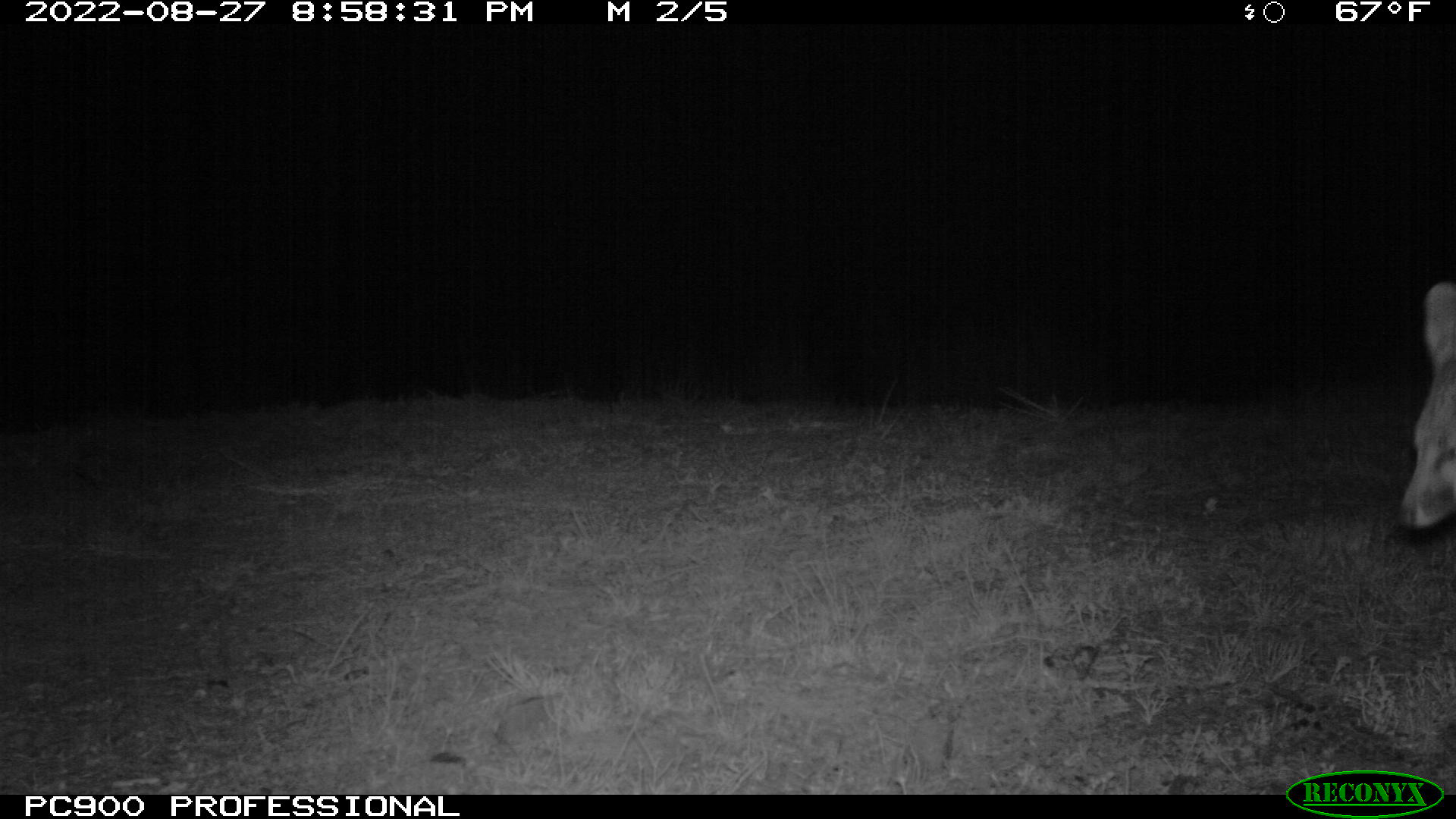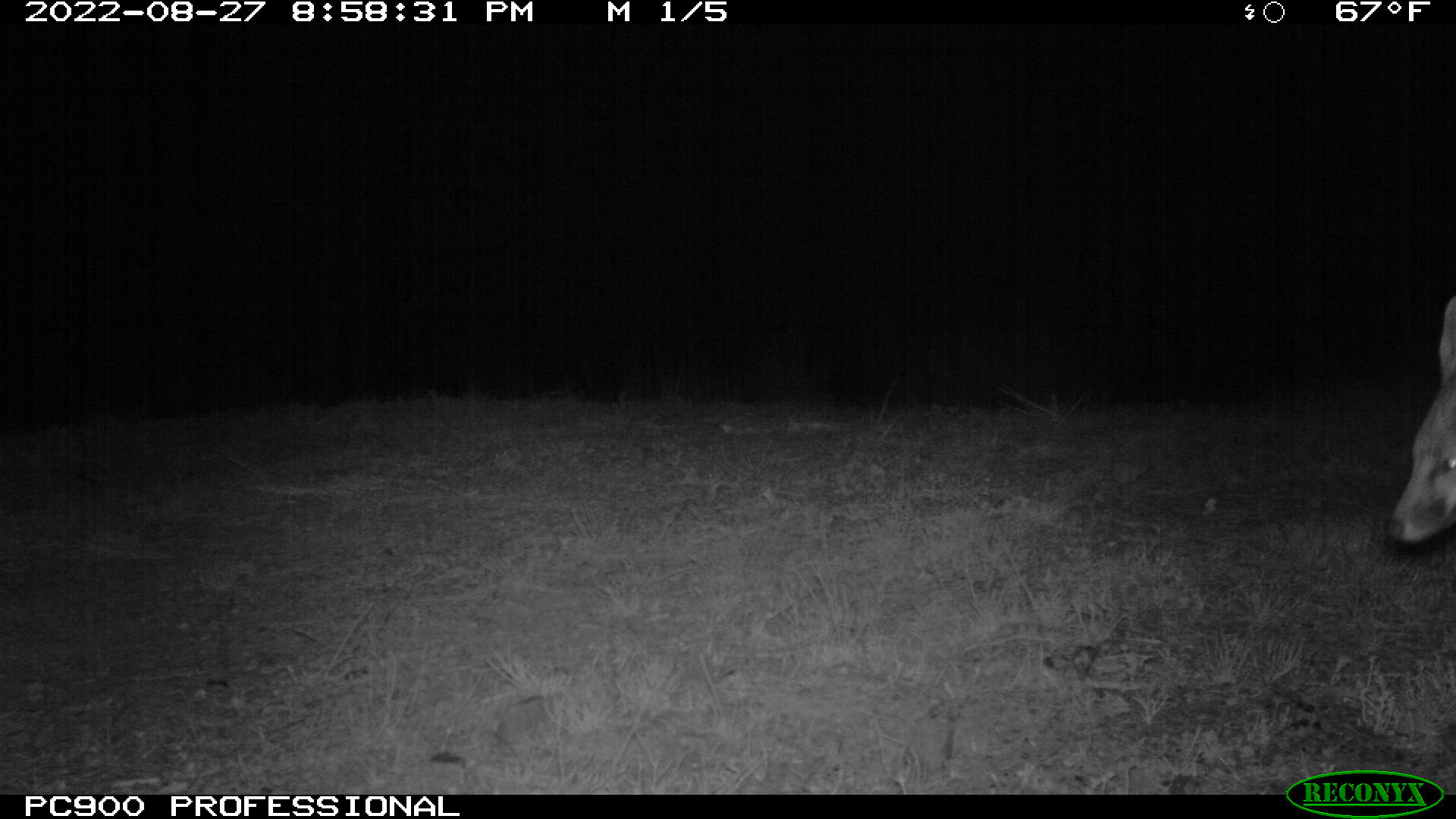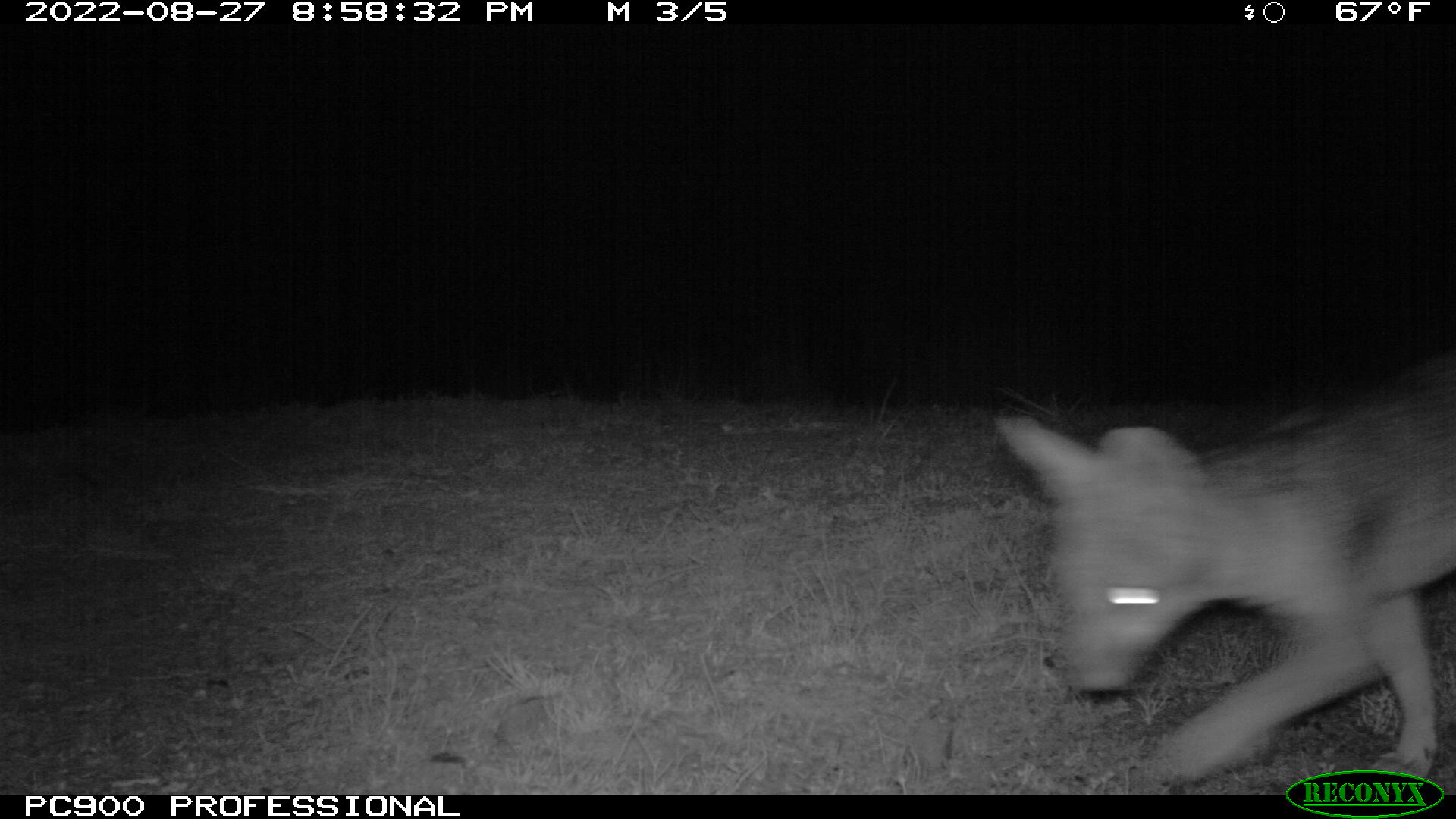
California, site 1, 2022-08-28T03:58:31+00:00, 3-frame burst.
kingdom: Animalia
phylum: Chordata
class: Mammalia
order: Carnivora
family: Canidae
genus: Urocyon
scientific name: Urocyon cinereoargenteus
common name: gray fox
Gray fox (Urocyon cinereoargenteus).